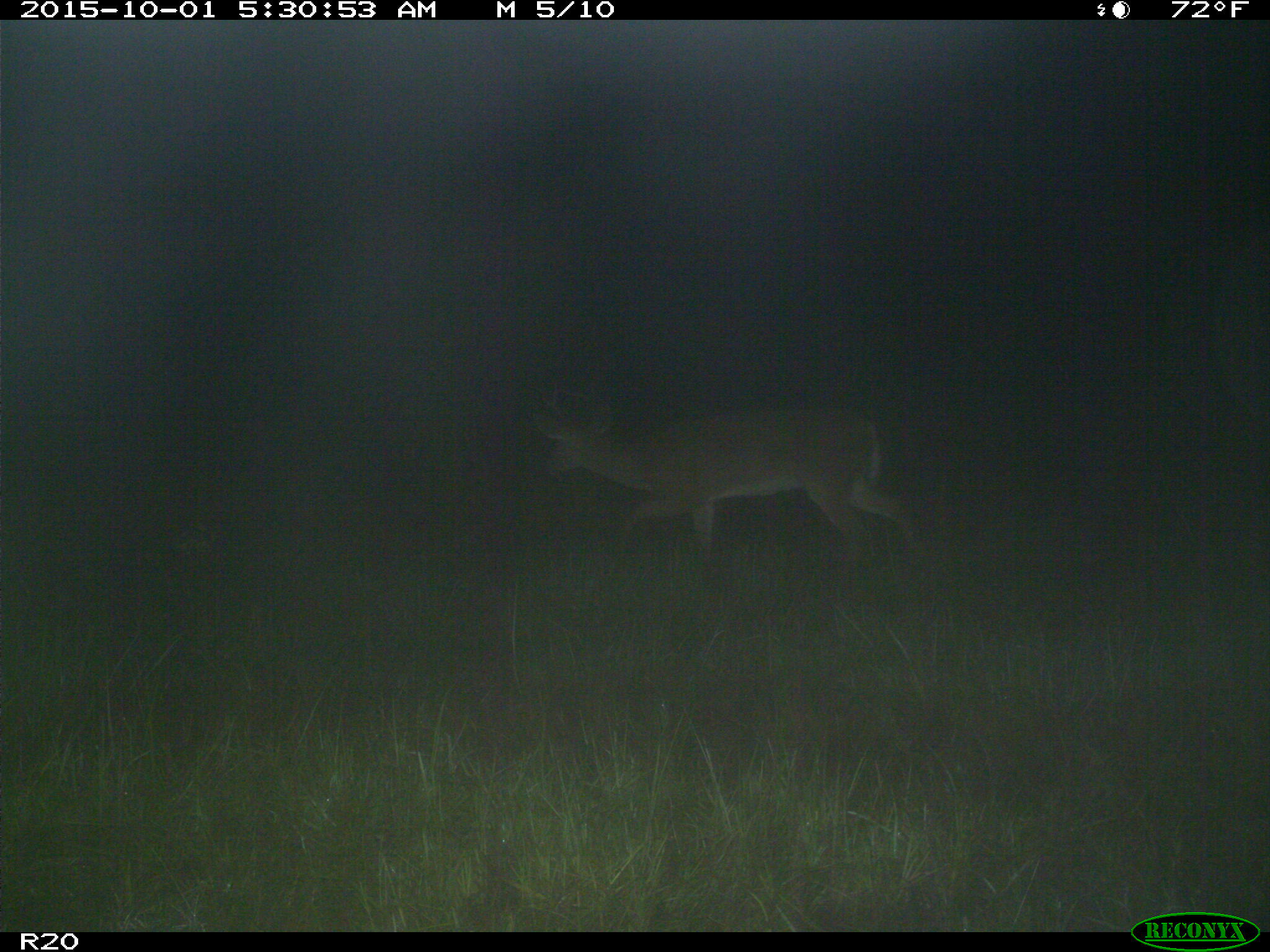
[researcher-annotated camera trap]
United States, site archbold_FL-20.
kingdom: Animalia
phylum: Chordata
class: Mammalia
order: Artiodactyla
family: Cervidae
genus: Odocoileus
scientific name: Odocoileus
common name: deer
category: unidentified deer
Unidentified deer (deer) (Odocoileus).